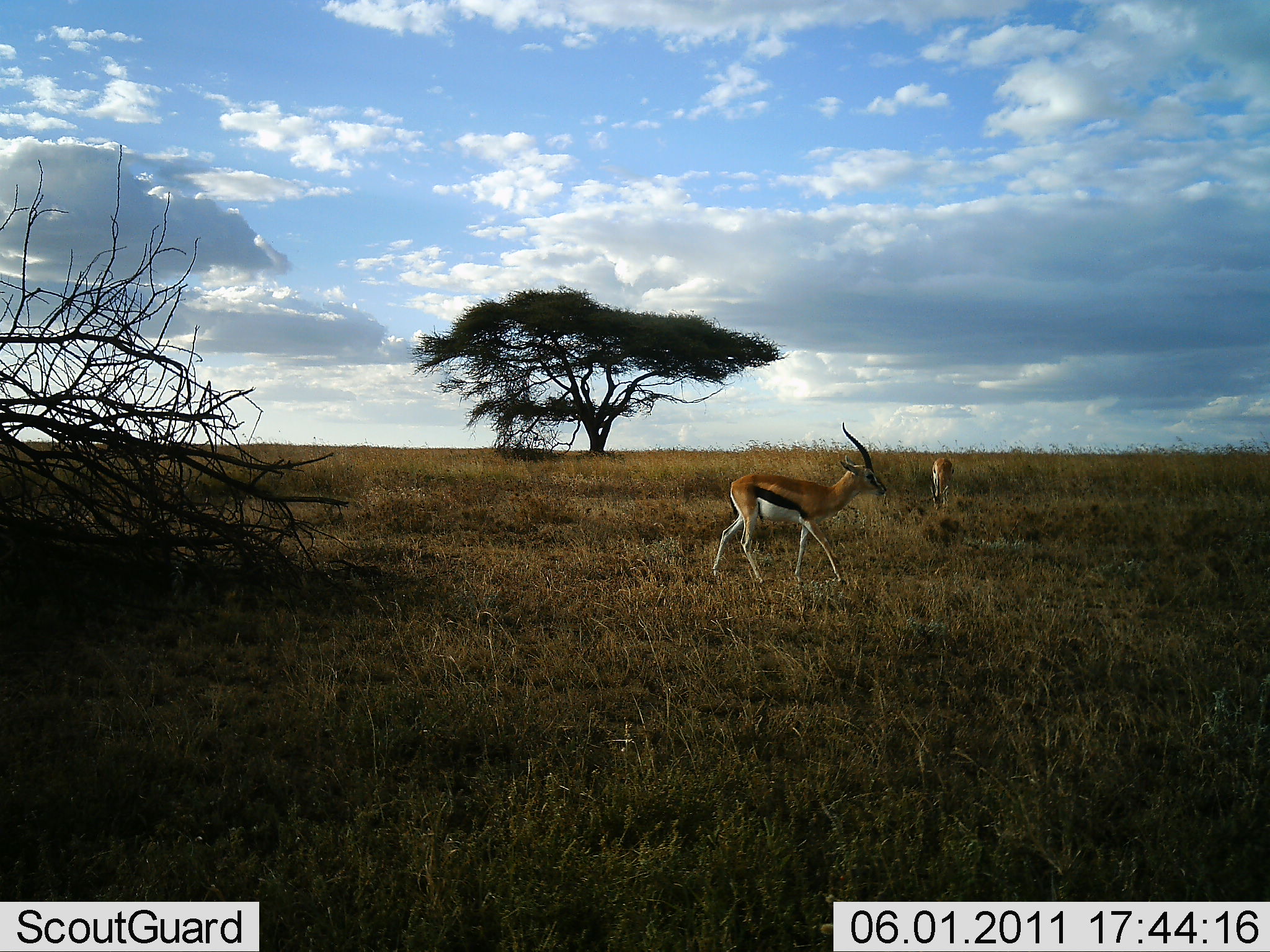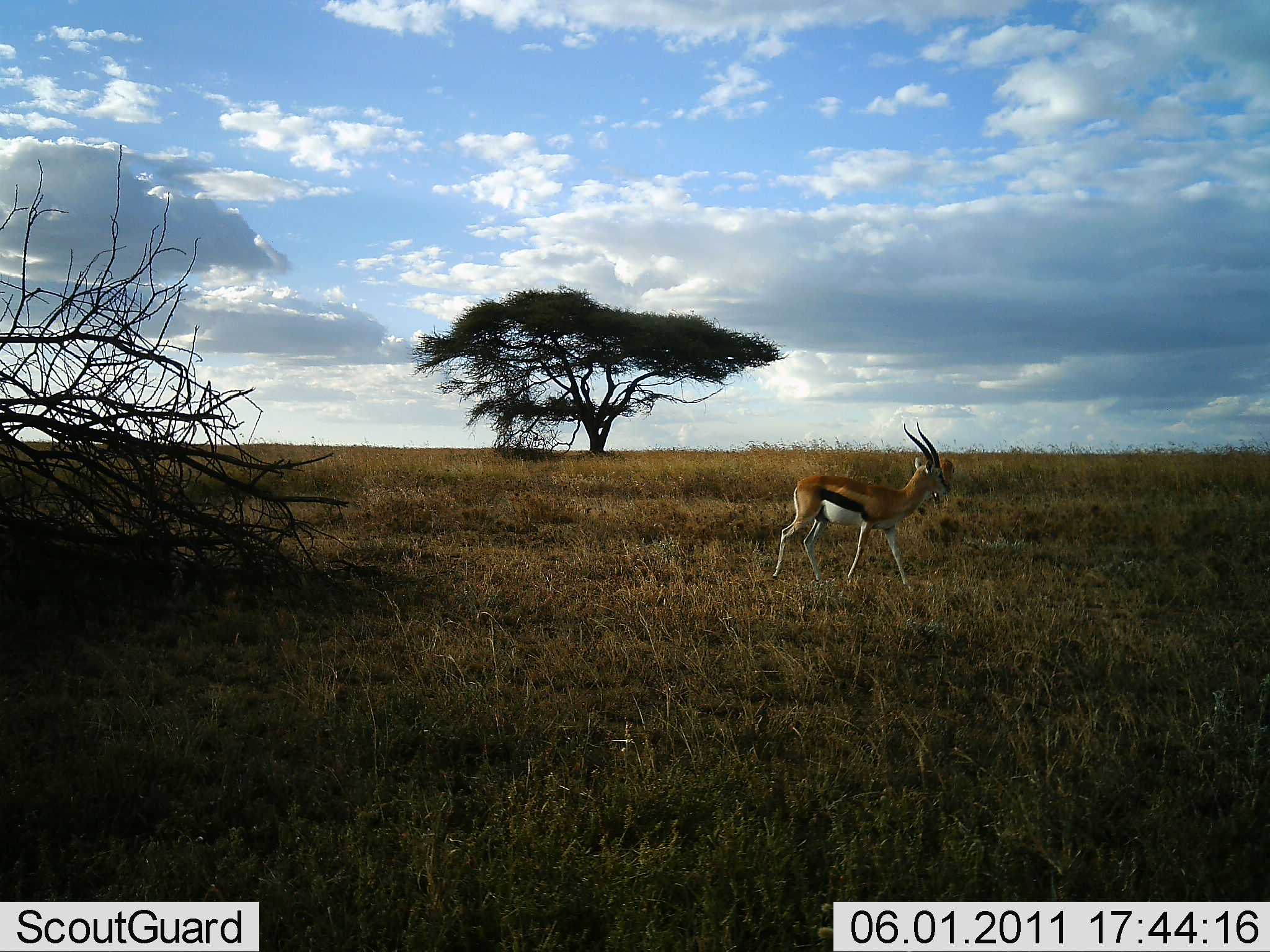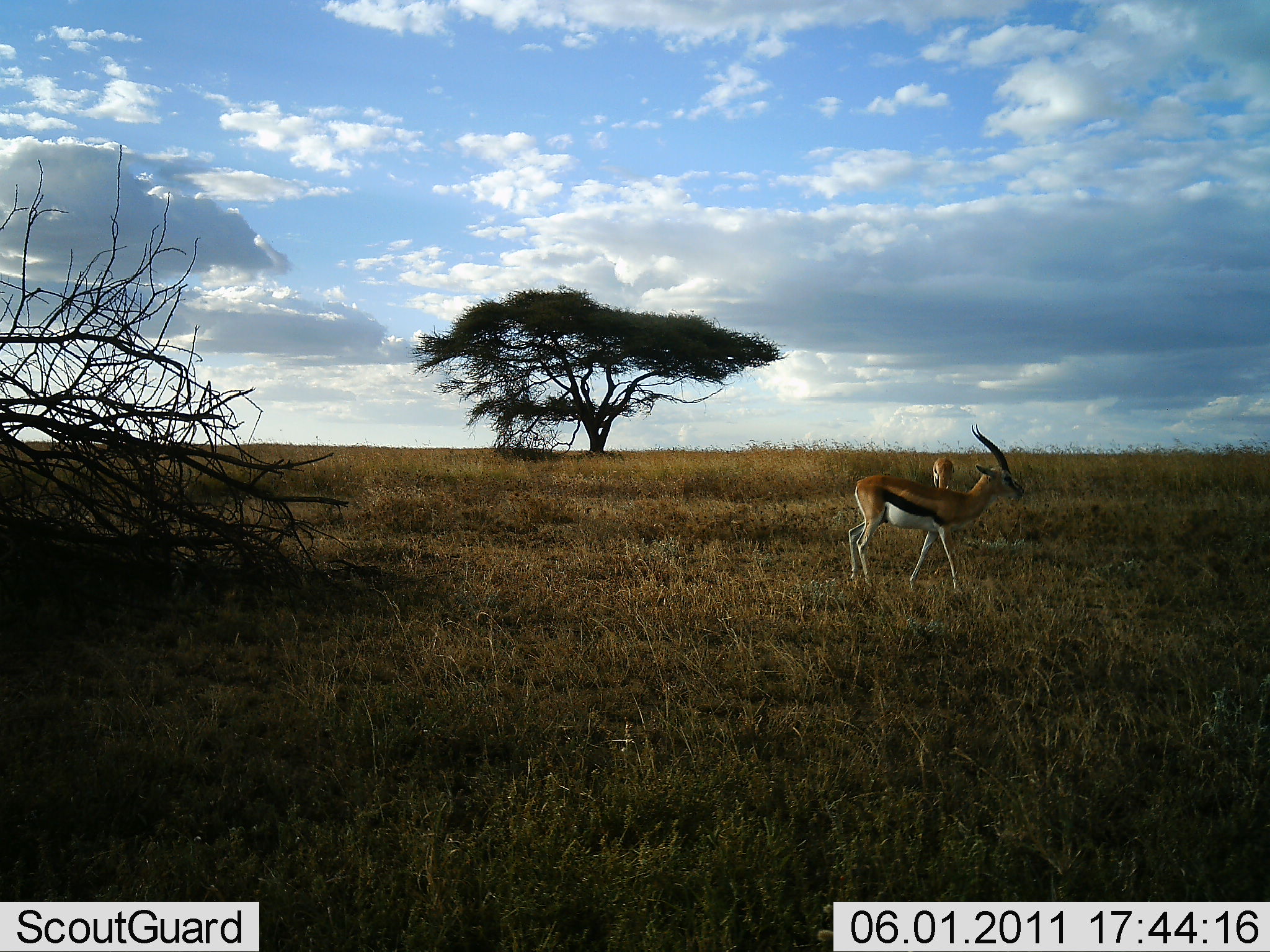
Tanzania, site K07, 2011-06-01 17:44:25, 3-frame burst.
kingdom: Animalia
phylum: Chordata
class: Mammalia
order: Artiodactyla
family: Bovidae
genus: Eudorcas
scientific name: Eudorcas thomsonii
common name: thomson's gazelle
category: gazellethomsons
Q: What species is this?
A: Gazellethomsons (thomson's gazelle) (Eudorcas thomsonii).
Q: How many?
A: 2.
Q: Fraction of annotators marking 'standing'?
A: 25%.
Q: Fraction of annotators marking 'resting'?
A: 0%.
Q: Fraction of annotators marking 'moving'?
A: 100%.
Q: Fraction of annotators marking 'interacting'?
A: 0%.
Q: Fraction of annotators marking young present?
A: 0%.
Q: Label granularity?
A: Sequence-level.